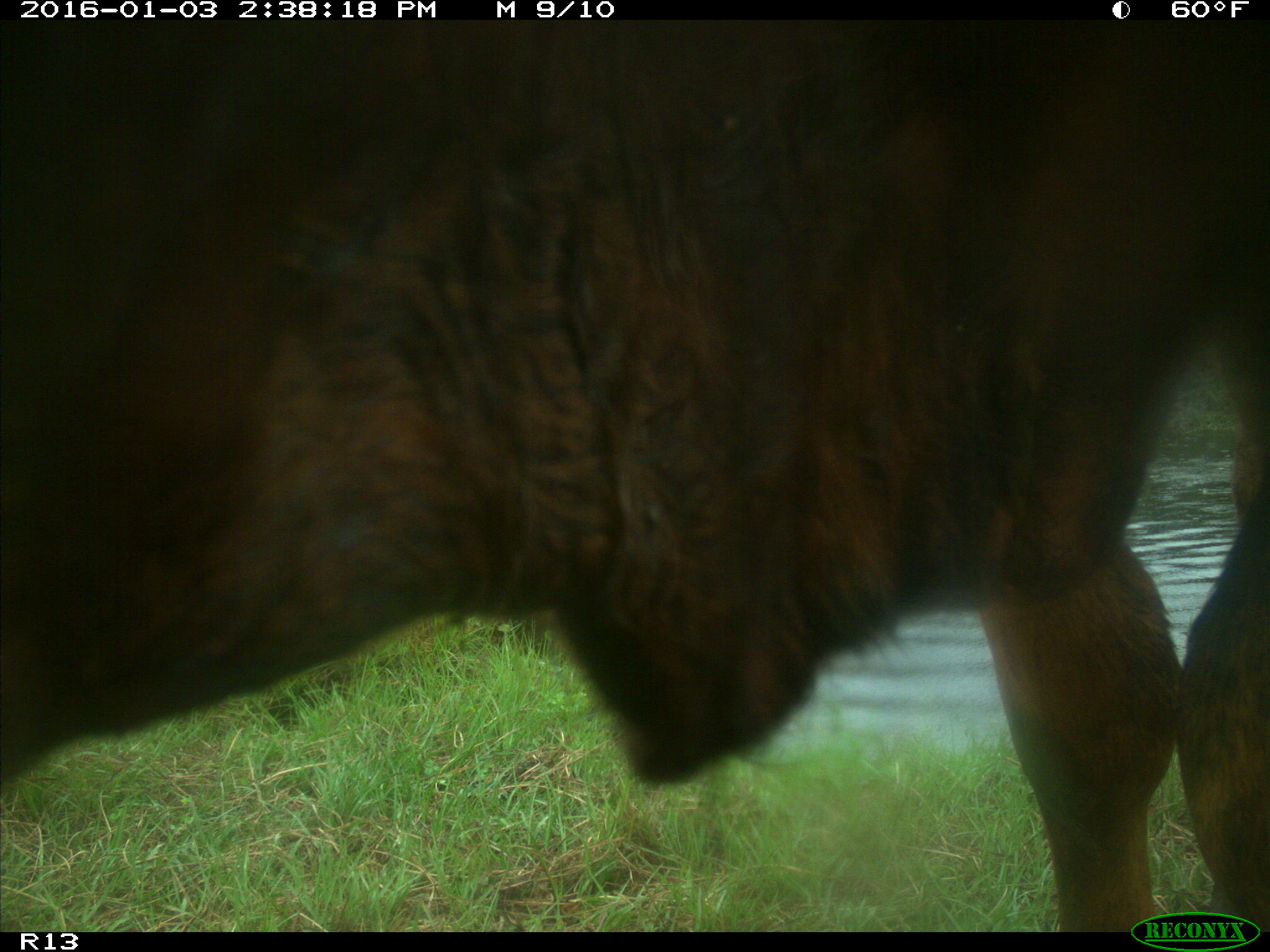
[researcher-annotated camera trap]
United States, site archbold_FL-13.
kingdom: Animalia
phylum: Chordata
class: Mammalia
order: Artiodactyla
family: Bovidae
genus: Bos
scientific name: Bos taurus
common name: domestic cow